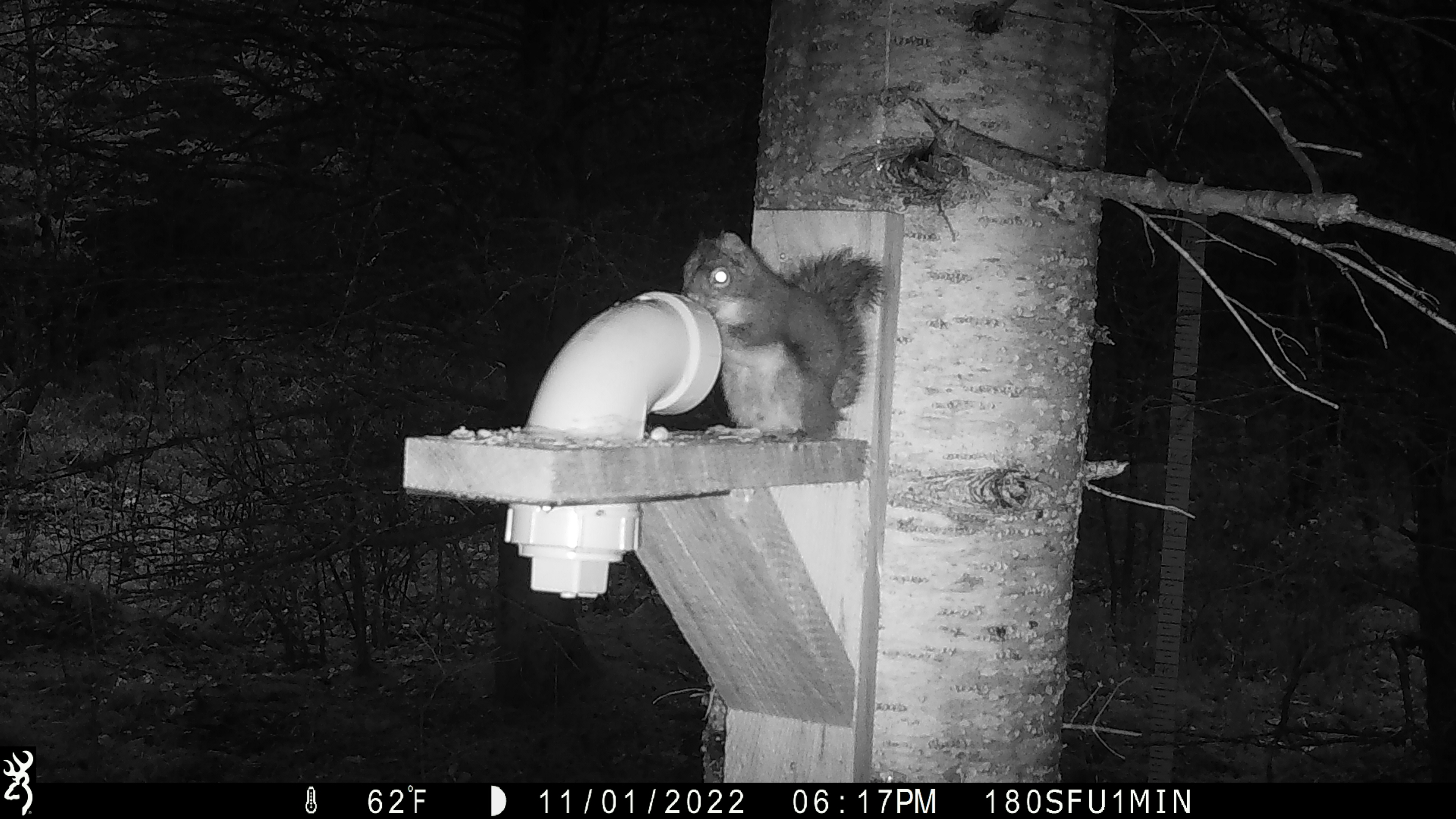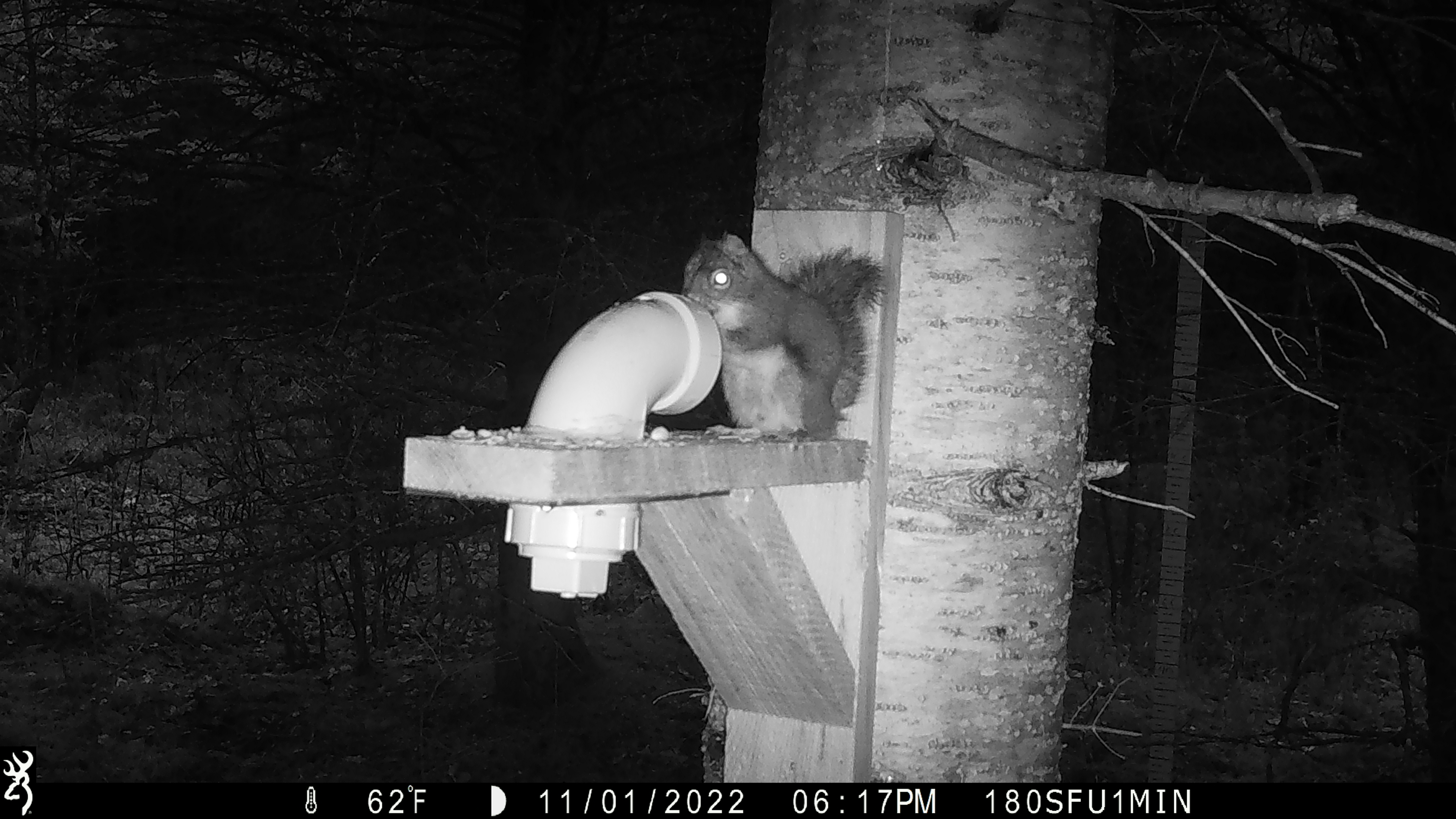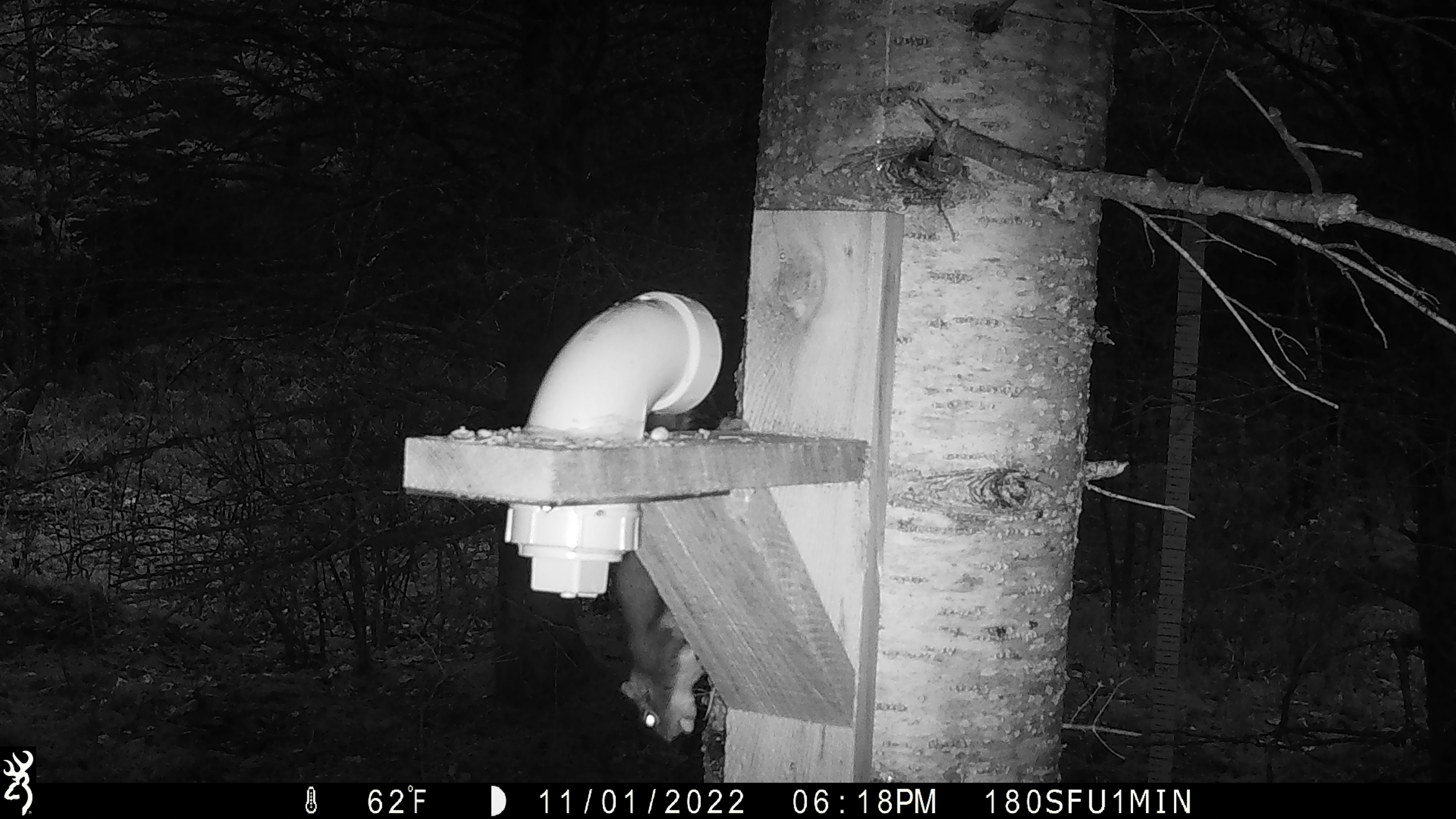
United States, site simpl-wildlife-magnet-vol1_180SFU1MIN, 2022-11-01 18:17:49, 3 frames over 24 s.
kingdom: Animalia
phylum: Chordata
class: Mammalia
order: Rodentia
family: Sciuridae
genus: Tamiasciurus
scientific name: Tamiasciurus hudsonicus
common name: red squirrel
Red squirrel (Tamiasciurus hudsonicus).